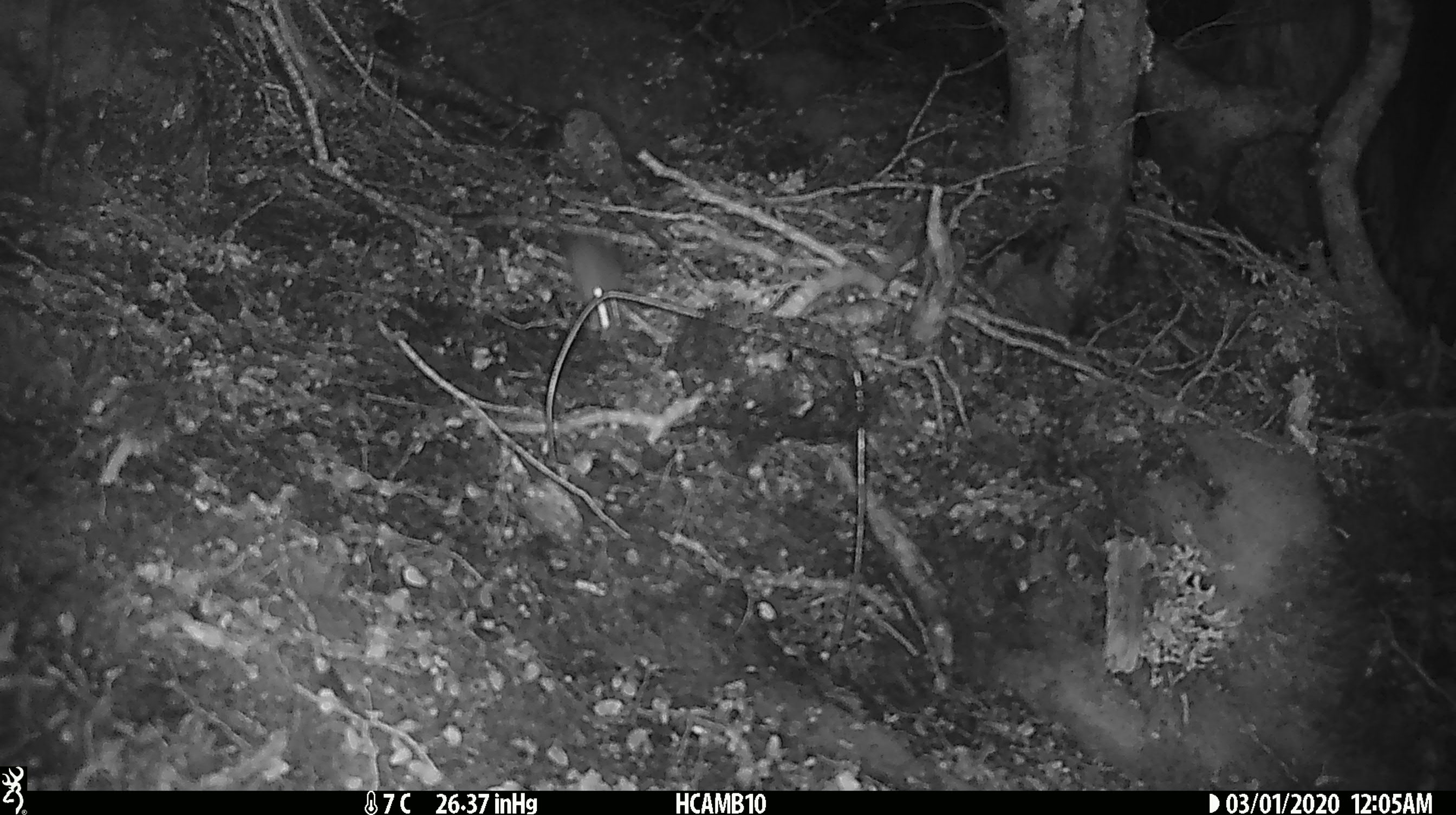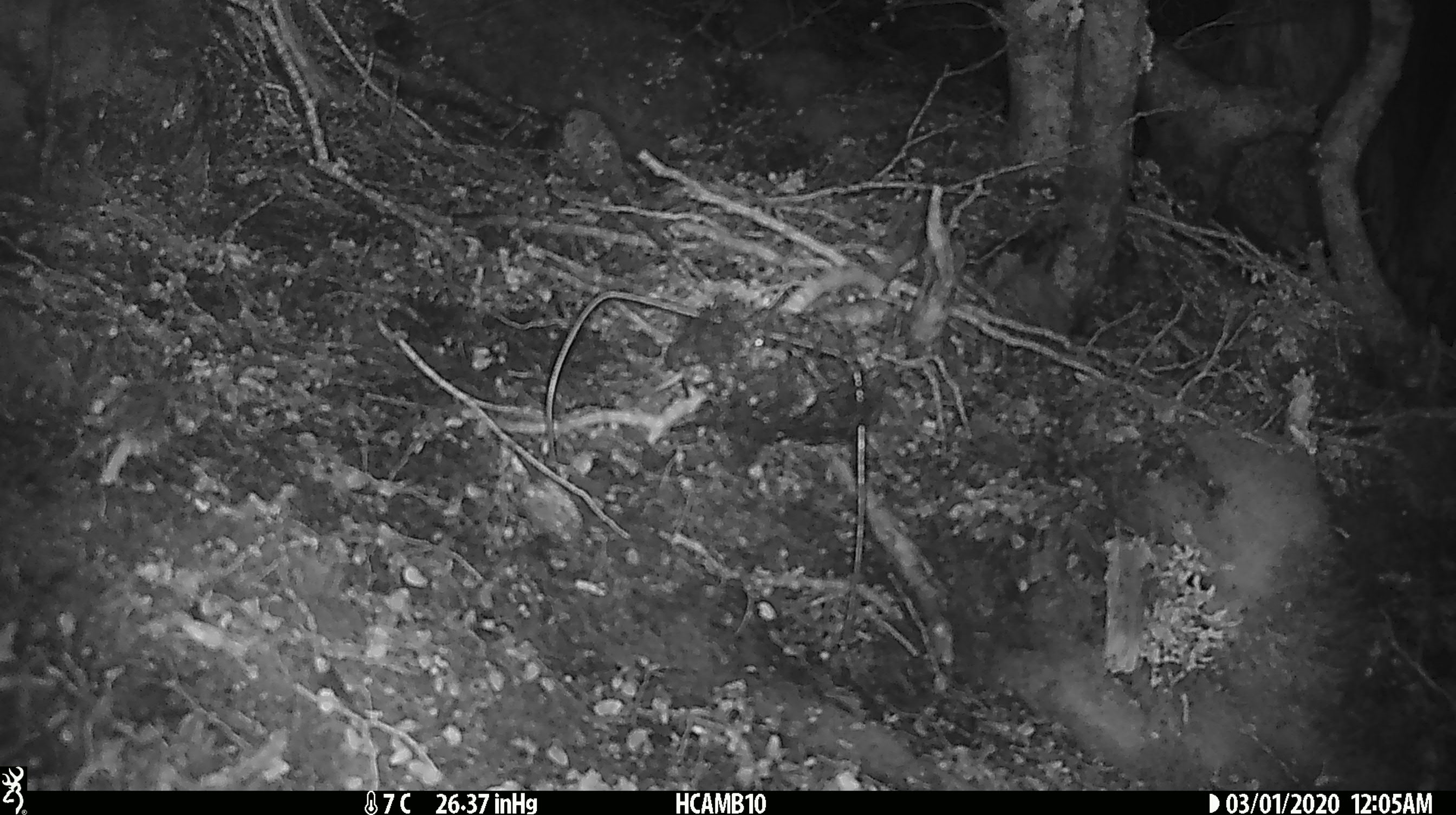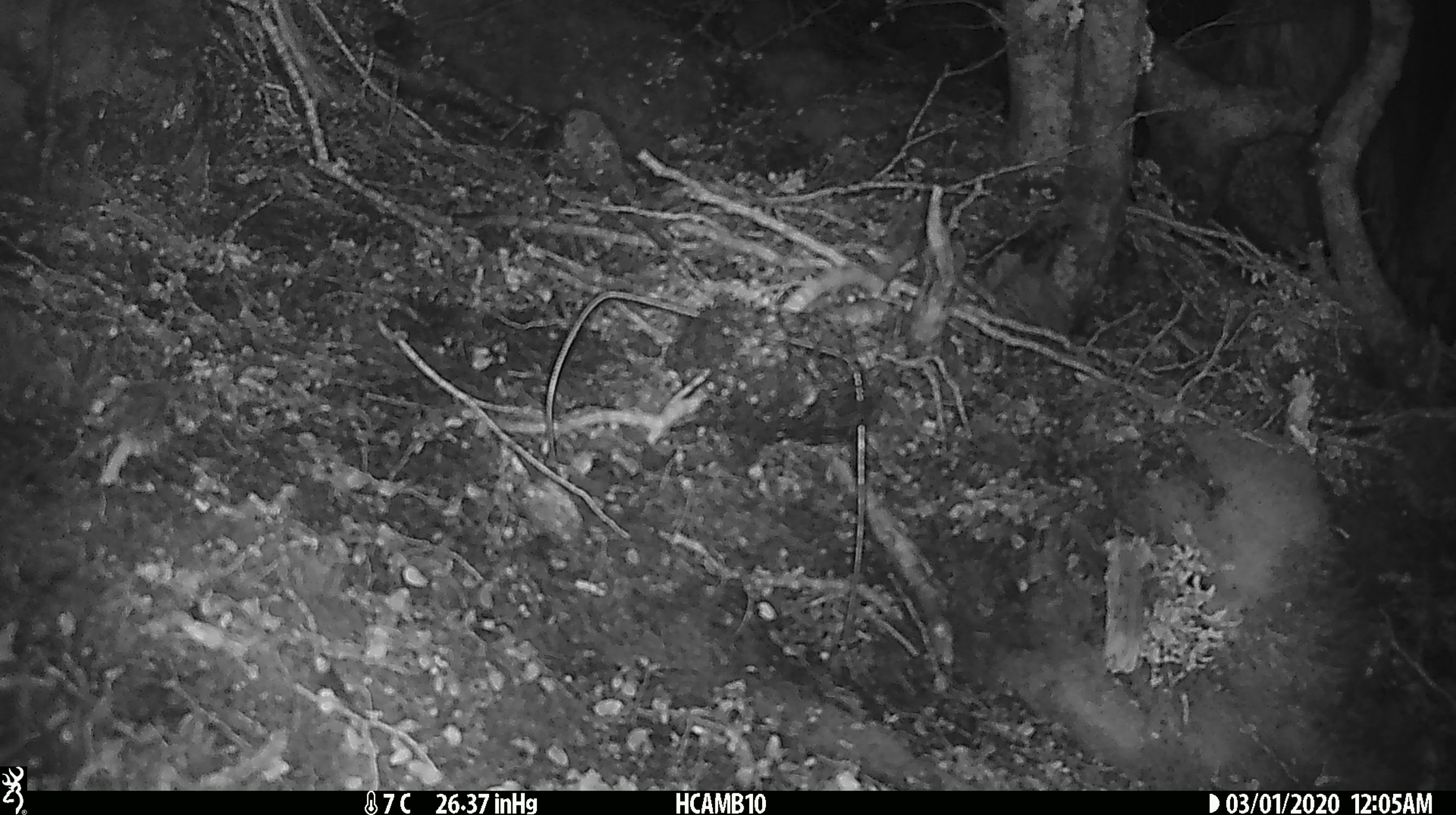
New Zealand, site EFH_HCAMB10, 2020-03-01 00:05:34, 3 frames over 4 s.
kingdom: Animalia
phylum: Chordata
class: Mammalia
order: Rodentia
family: Muridae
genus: Mus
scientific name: Mus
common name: mouse